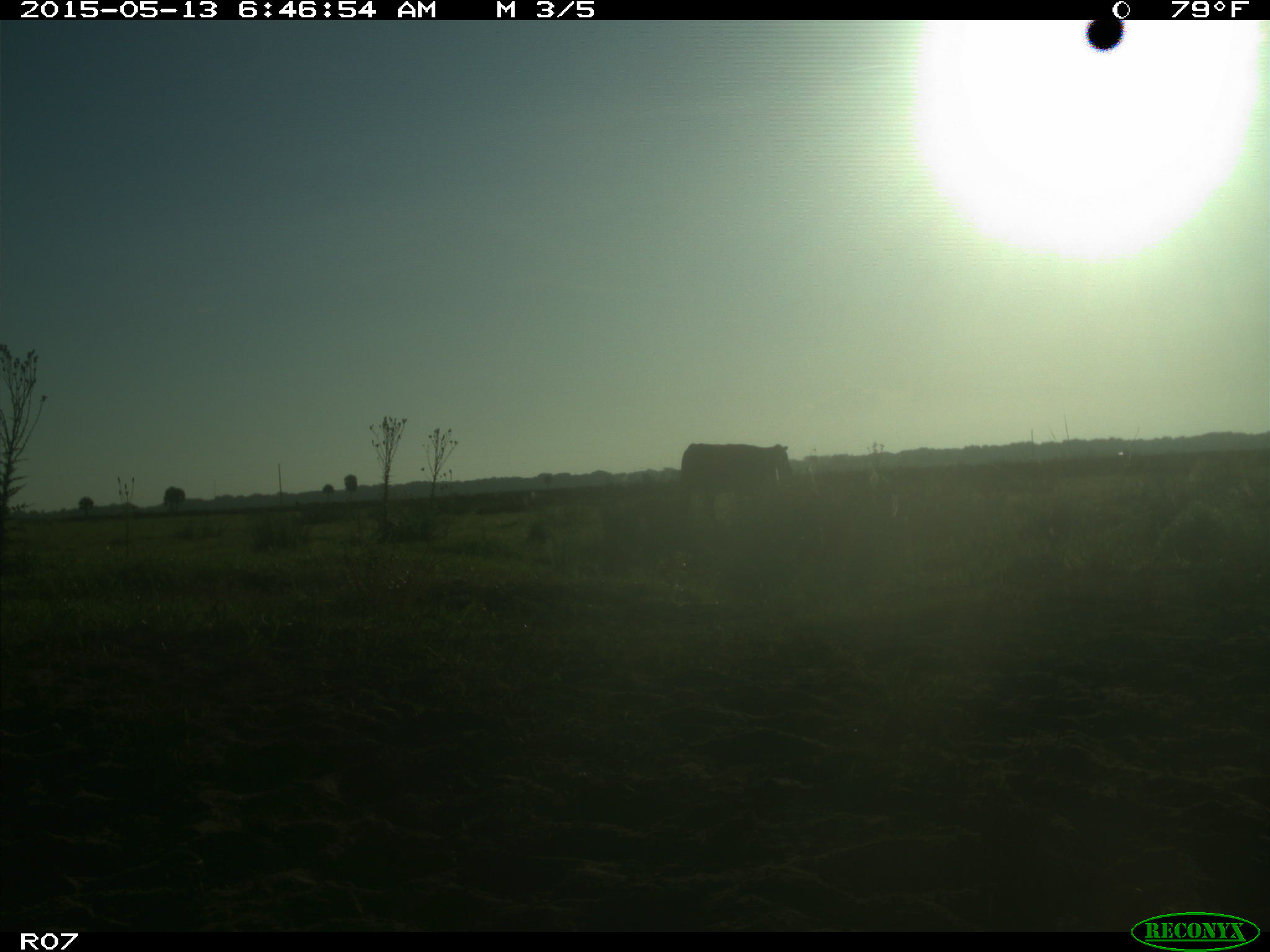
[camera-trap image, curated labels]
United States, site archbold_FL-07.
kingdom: Animalia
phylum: Chordata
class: Mammalia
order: Artiodactyla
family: Bovidae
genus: Bos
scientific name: Bos taurus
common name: domestic cow